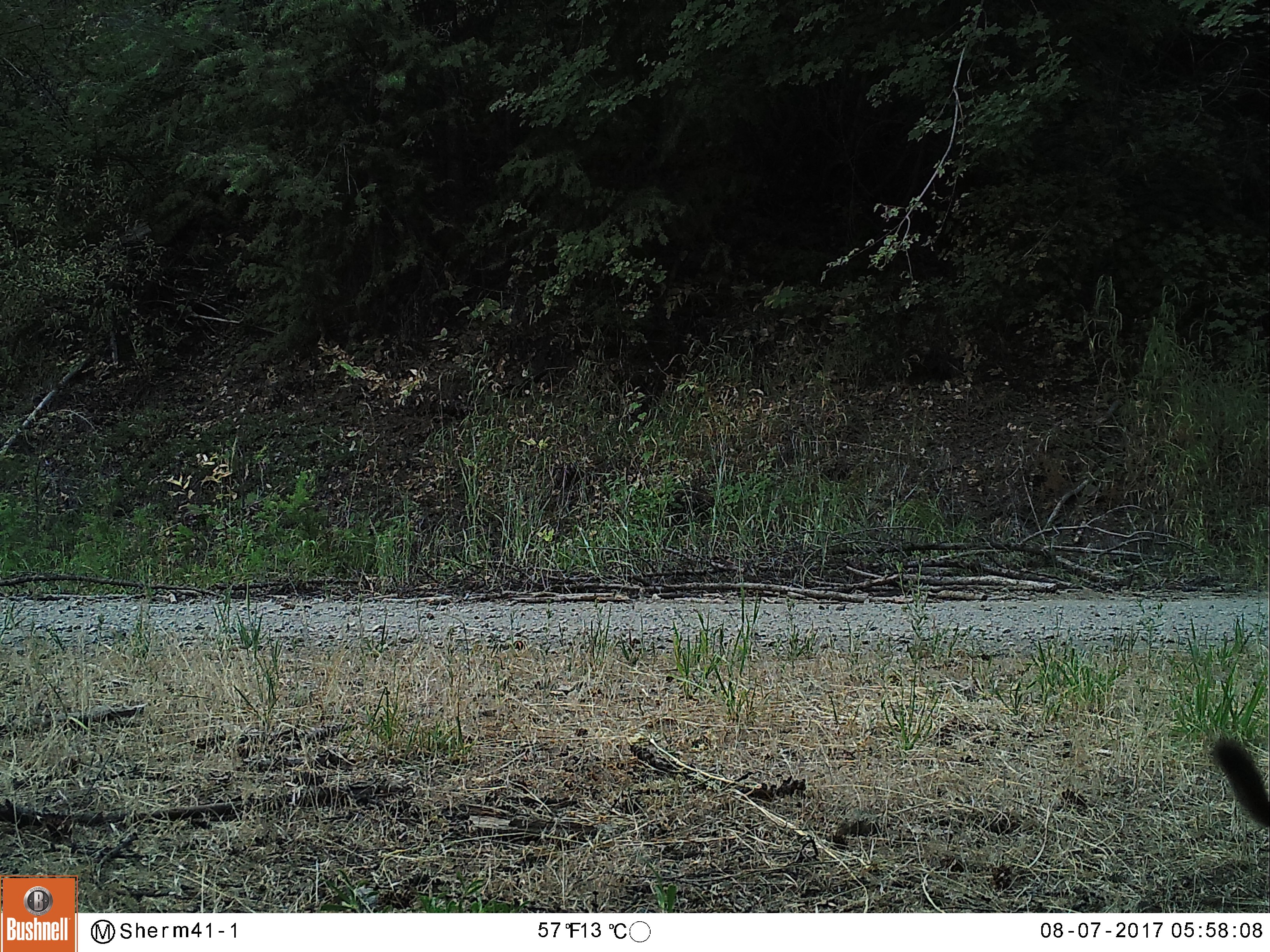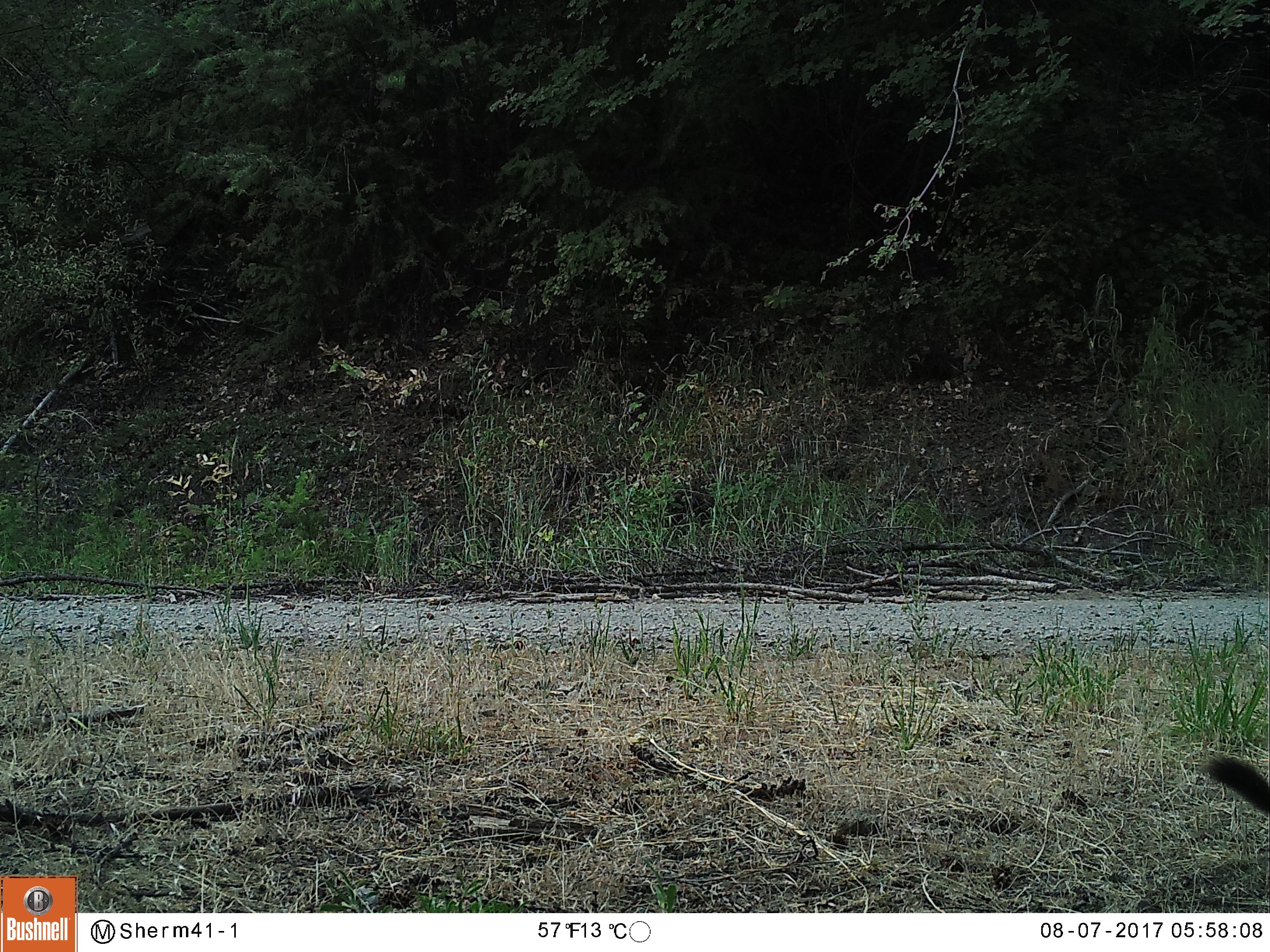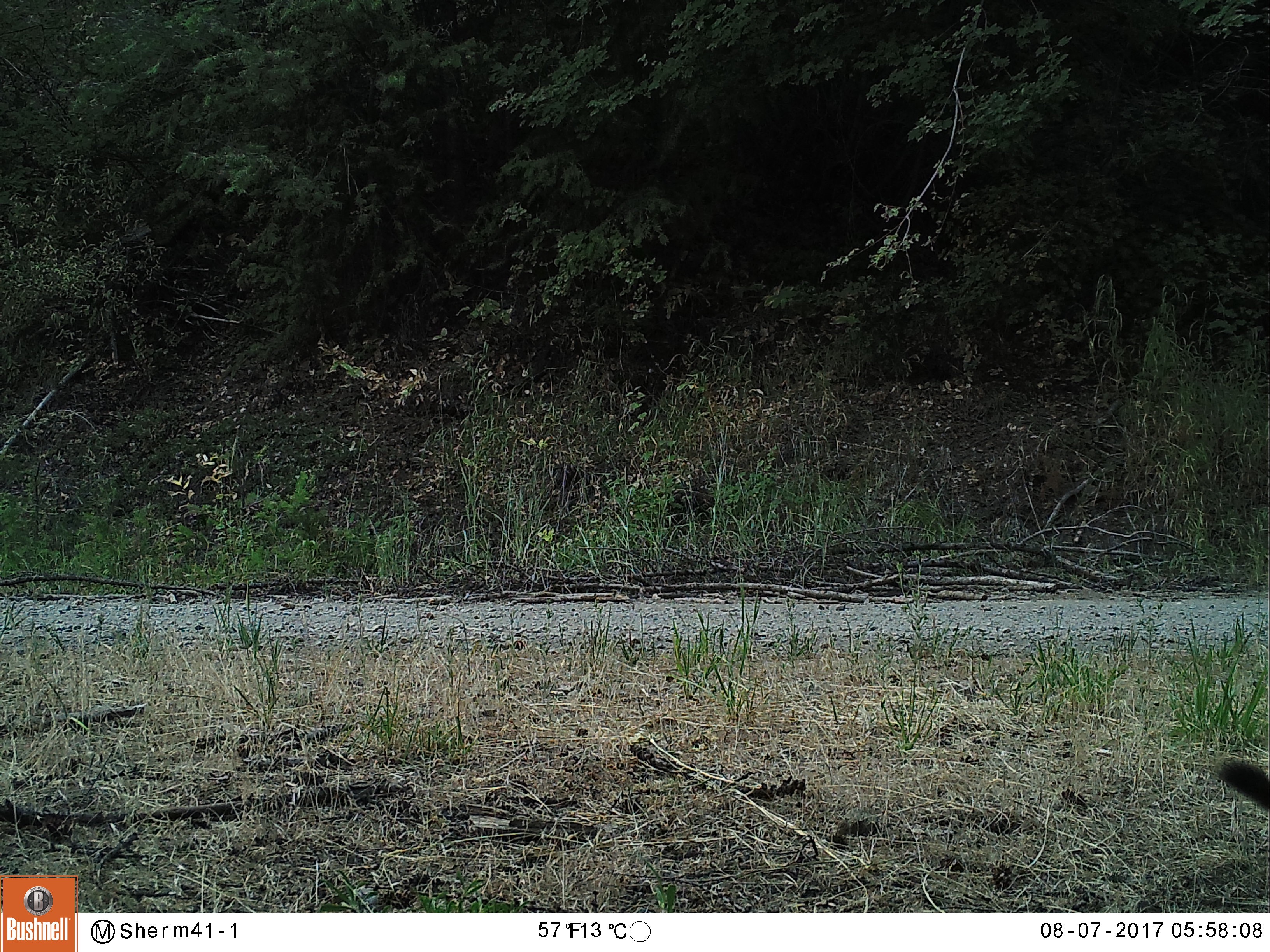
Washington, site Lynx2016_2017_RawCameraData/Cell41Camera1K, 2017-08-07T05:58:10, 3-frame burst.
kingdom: Animalia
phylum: Chordata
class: Mammalia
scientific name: Mammalia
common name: small mammal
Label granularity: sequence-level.